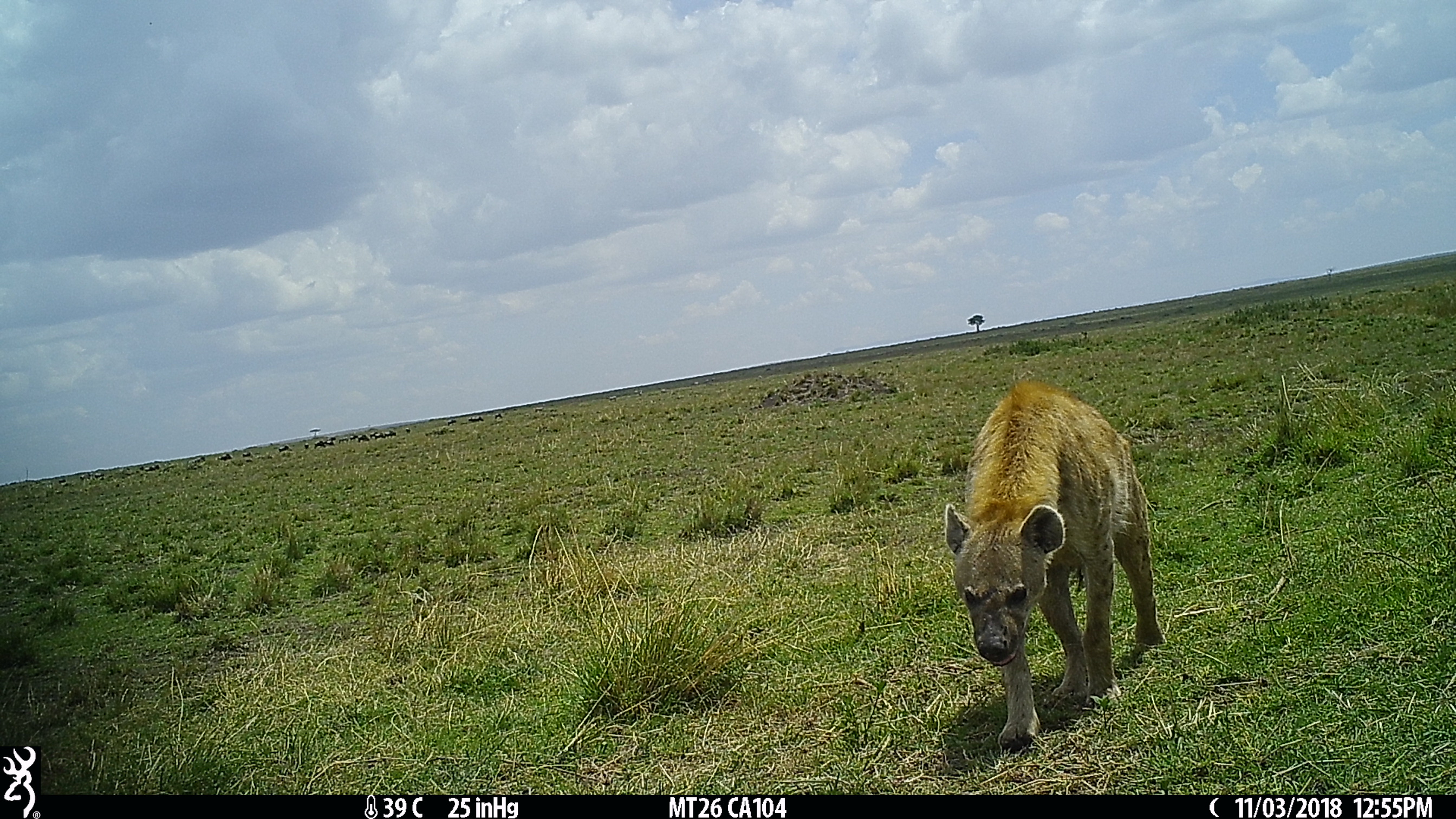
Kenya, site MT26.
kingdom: Animalia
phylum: Chordata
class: Mammalia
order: Carnivora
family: Hyaenidae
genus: Crocuta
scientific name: Crocuta crocuta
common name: spotted hyena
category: hyena spotted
Hyena spotted (spotted hyena) (Crocuta crocuta).